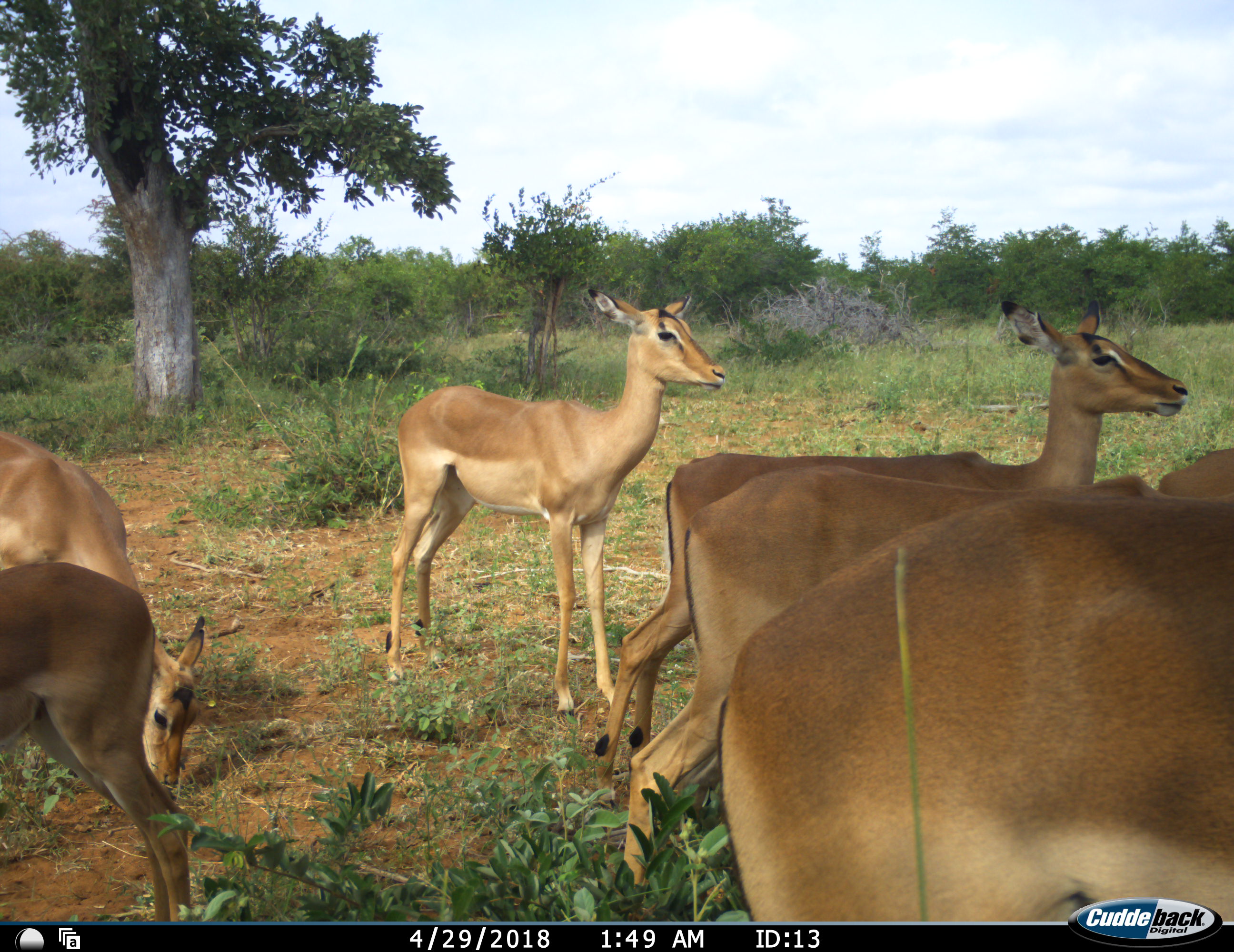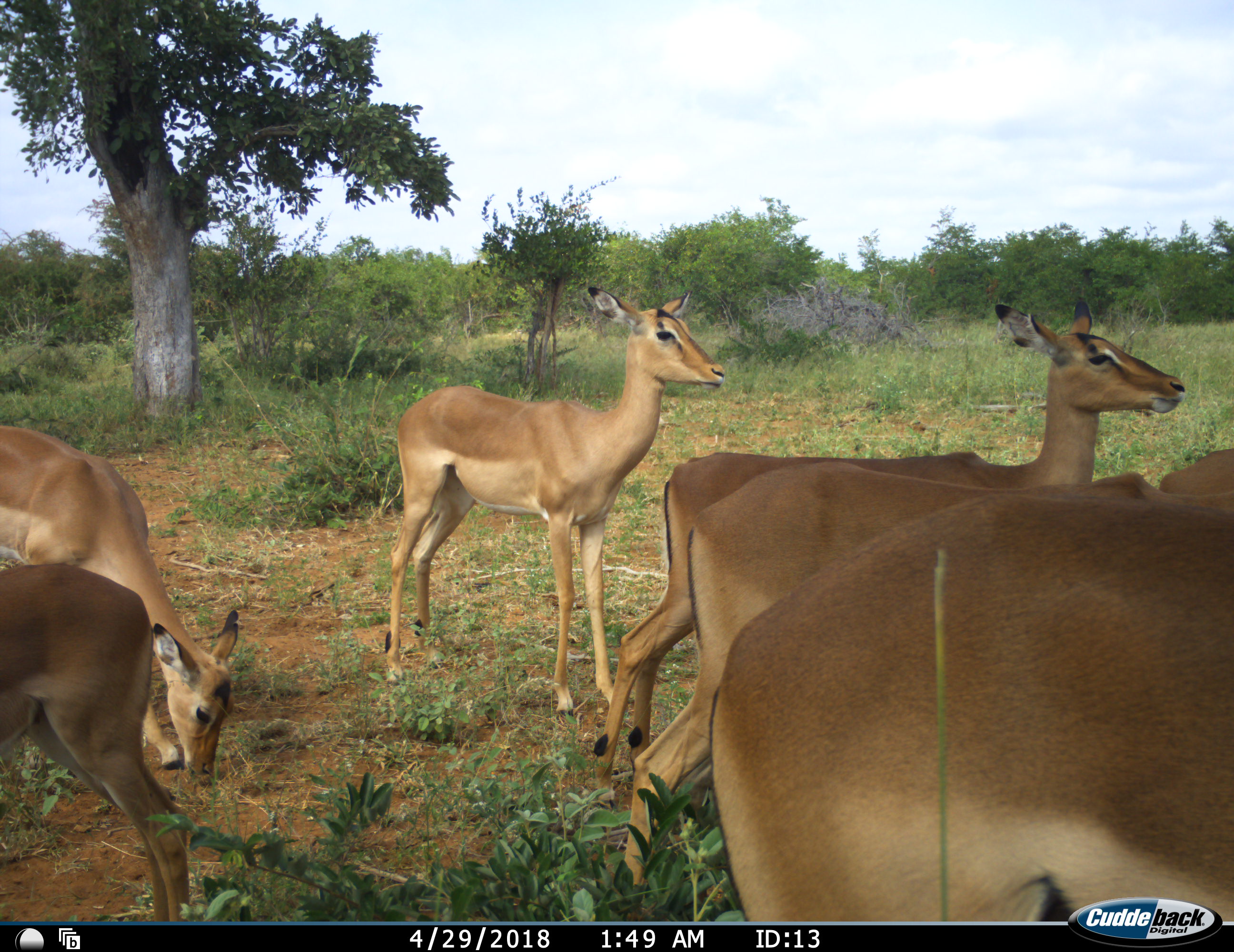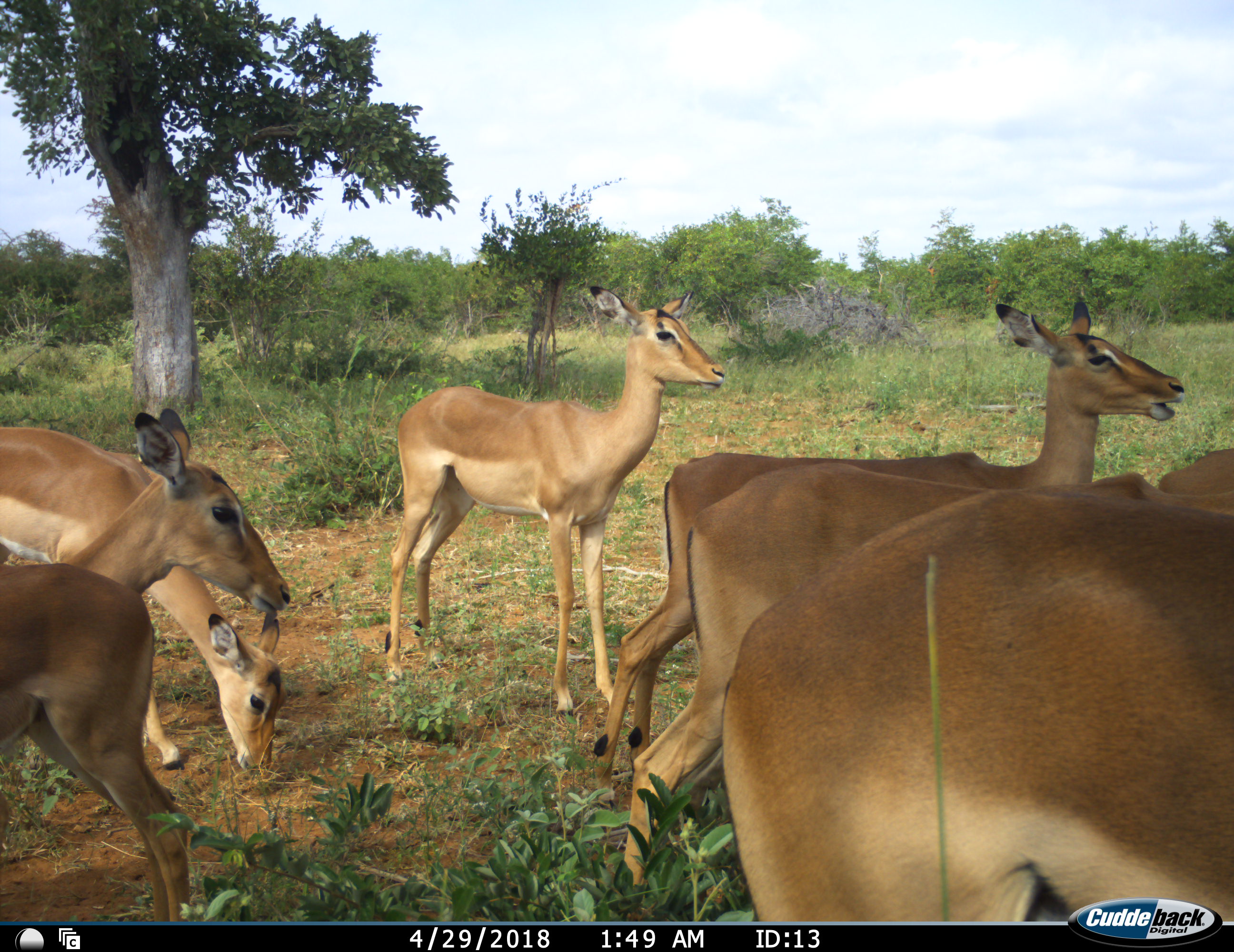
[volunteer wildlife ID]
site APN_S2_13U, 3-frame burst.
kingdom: Animalia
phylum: Chordata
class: Mammalia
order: Artiodactyla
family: Bovidae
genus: Aepyceros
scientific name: Aepyceros melampus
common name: impala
Impala (Aepyceros melampus), count 7. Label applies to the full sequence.